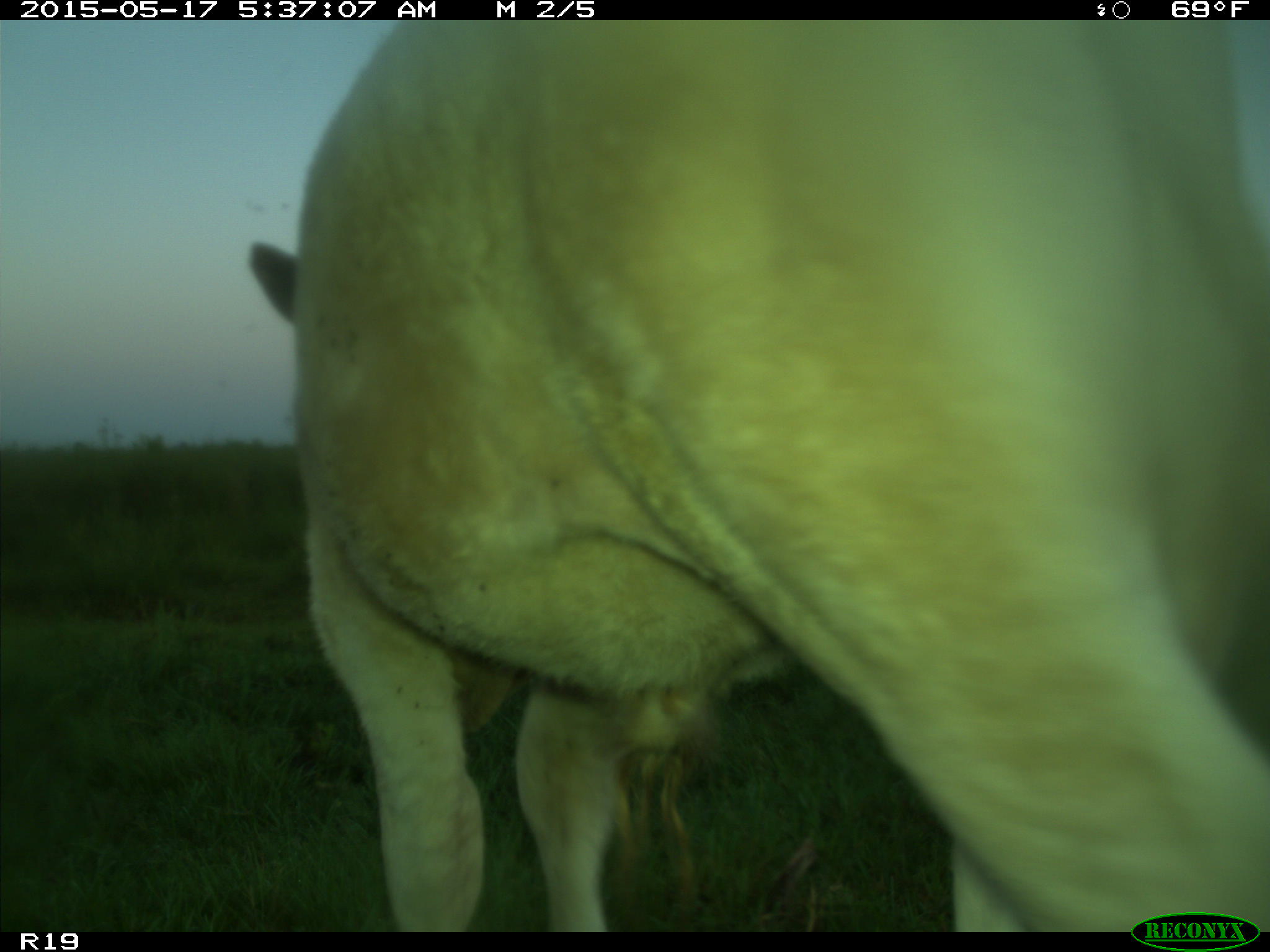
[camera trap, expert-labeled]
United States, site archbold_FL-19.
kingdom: Animalia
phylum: Chordata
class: Mammalia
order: Artiodactyla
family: Bovidae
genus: Bos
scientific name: Bos taurus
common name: domestic cow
Bos taurus (domestic cow).